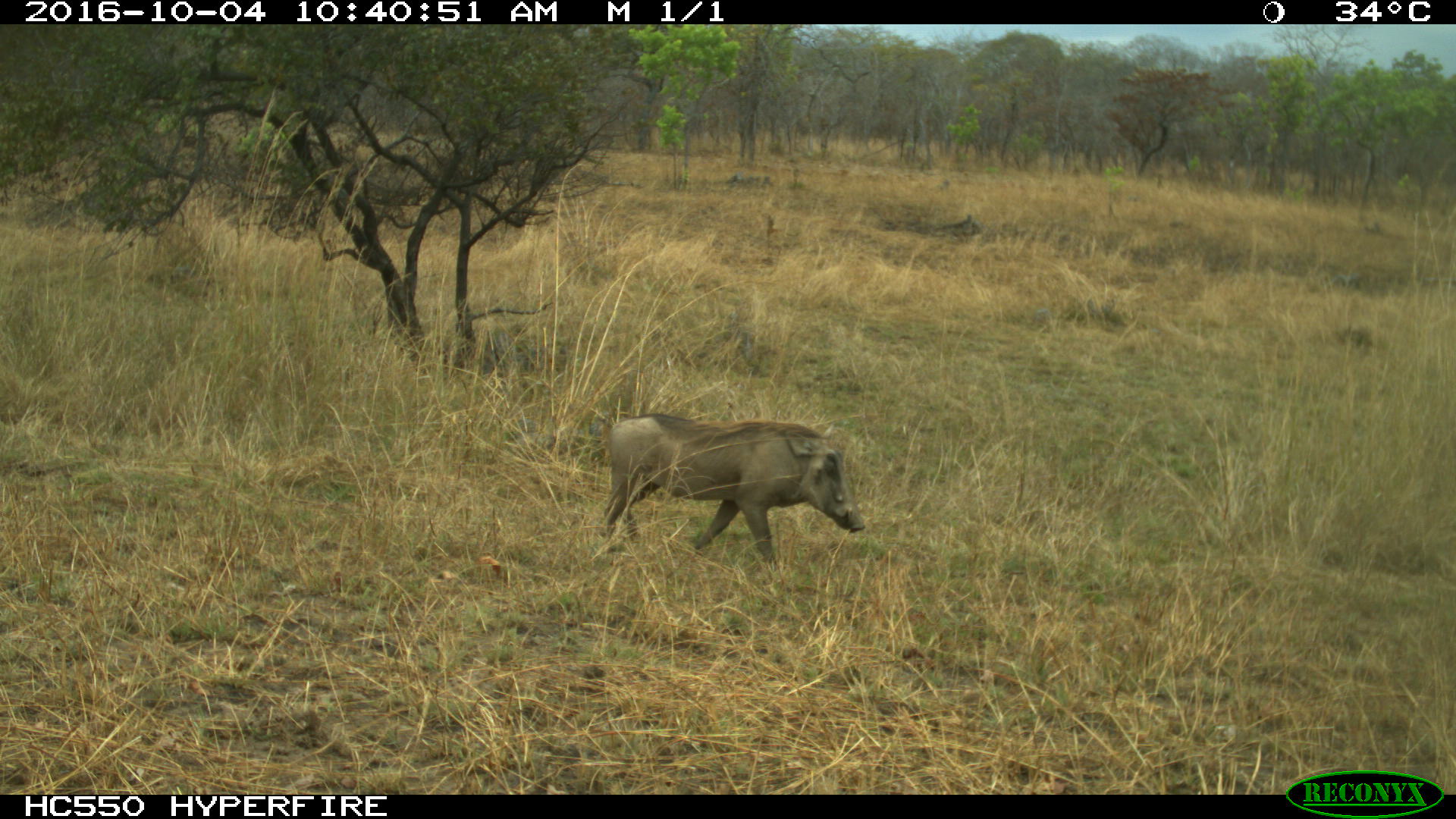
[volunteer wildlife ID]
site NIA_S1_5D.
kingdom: Animalia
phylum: Chordata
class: Mammalia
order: Artiodactyla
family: Suidae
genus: Phacochoerus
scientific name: Phacochoerus africanus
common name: warthog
Warthog (Phacochoerus africanus), count 1. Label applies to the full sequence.